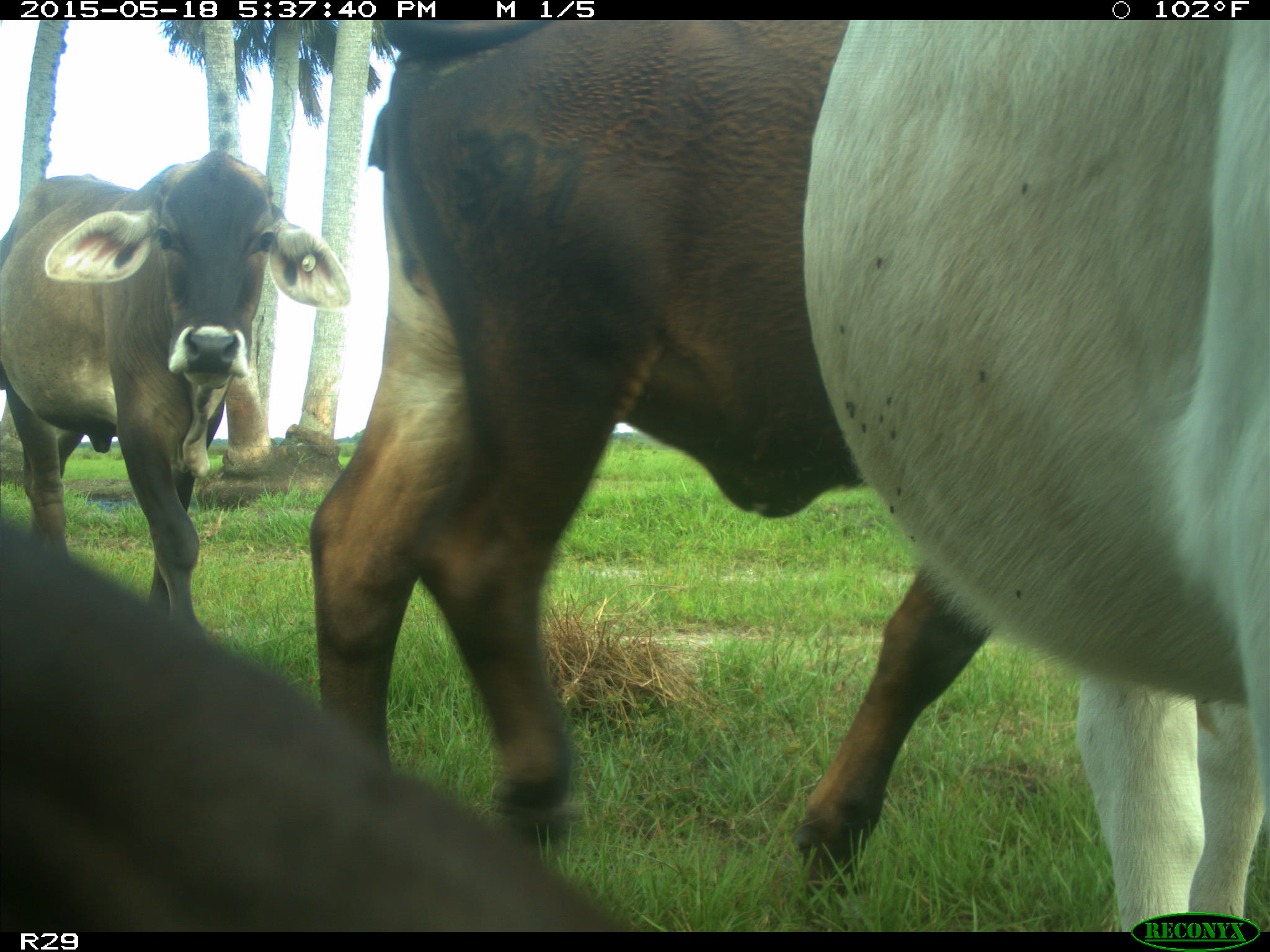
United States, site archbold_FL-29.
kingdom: Animalia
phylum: Chordata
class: Mammalia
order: Artiodactyla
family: Bovidae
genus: Bos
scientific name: Bos taurus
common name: domestic cow